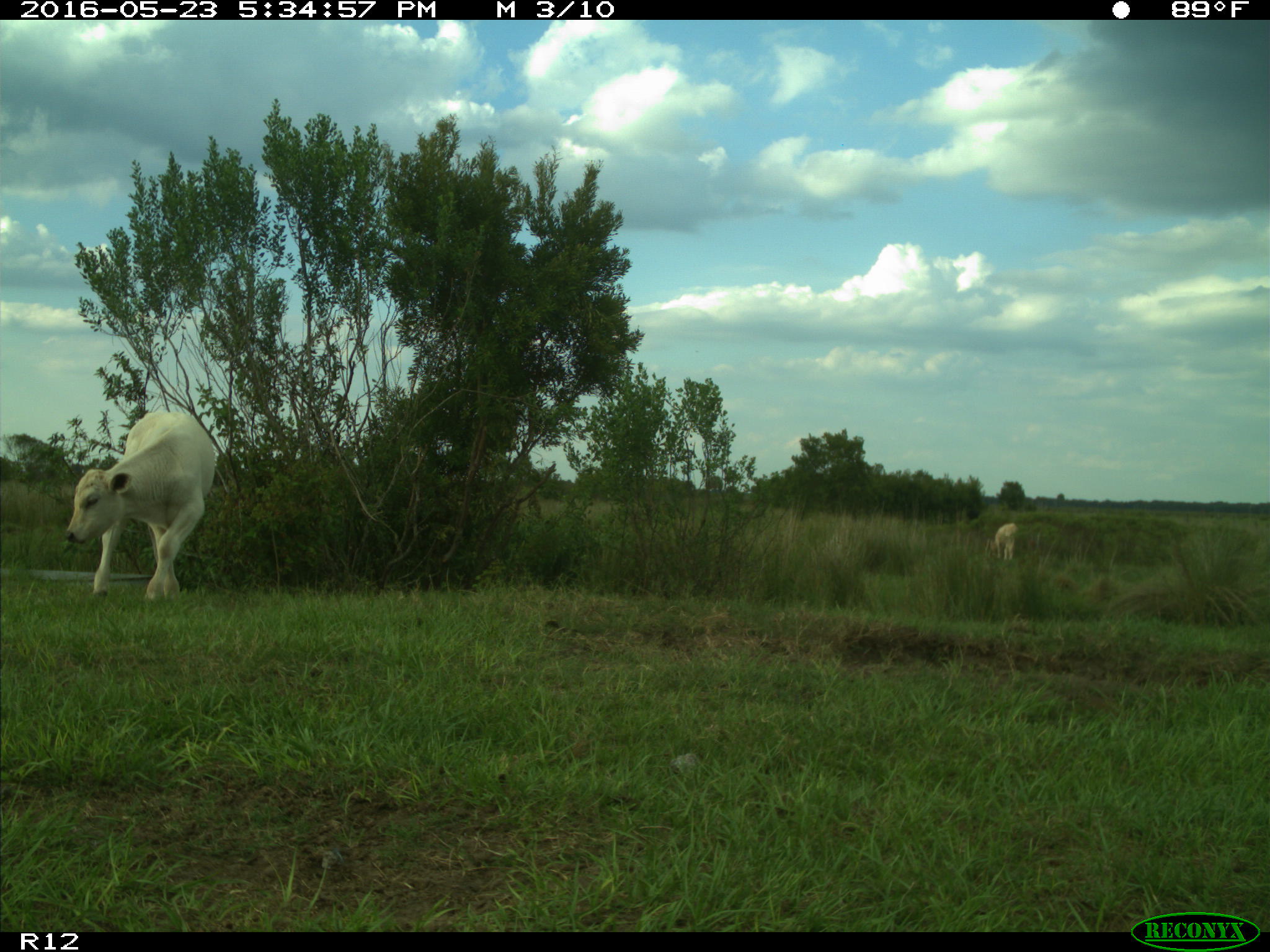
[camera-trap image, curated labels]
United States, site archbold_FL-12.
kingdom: Animalia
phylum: Chordata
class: Mammalia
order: Artiodactyla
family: Bovidae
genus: Bos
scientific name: Bos taurus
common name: domestic cow